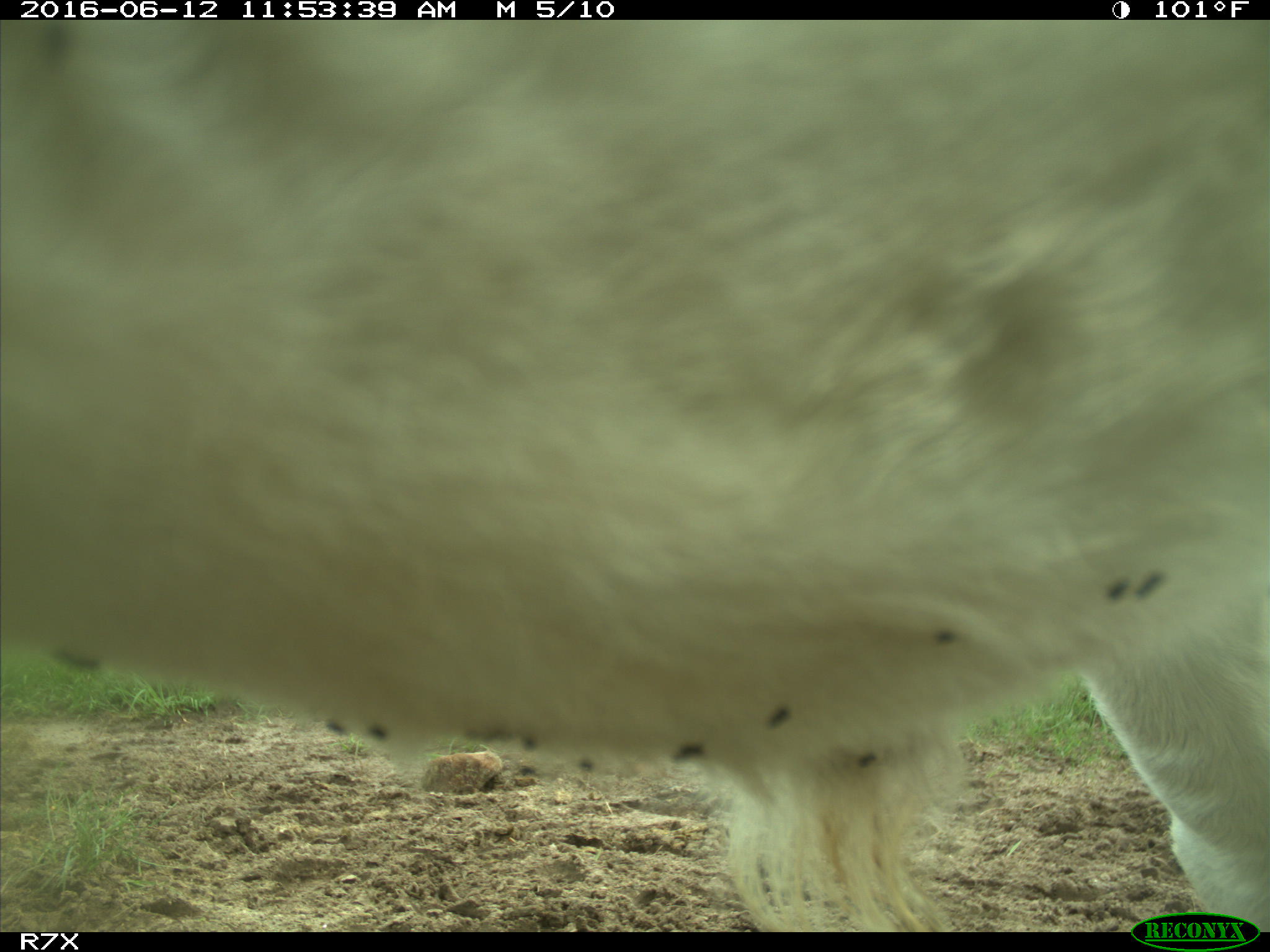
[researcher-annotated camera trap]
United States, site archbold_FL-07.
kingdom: Animalia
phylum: Chordata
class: Mammalia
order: Artiodactyla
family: Bovidae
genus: Bos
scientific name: Bos taurus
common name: domestic cow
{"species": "Bos taurus (domestic cow)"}